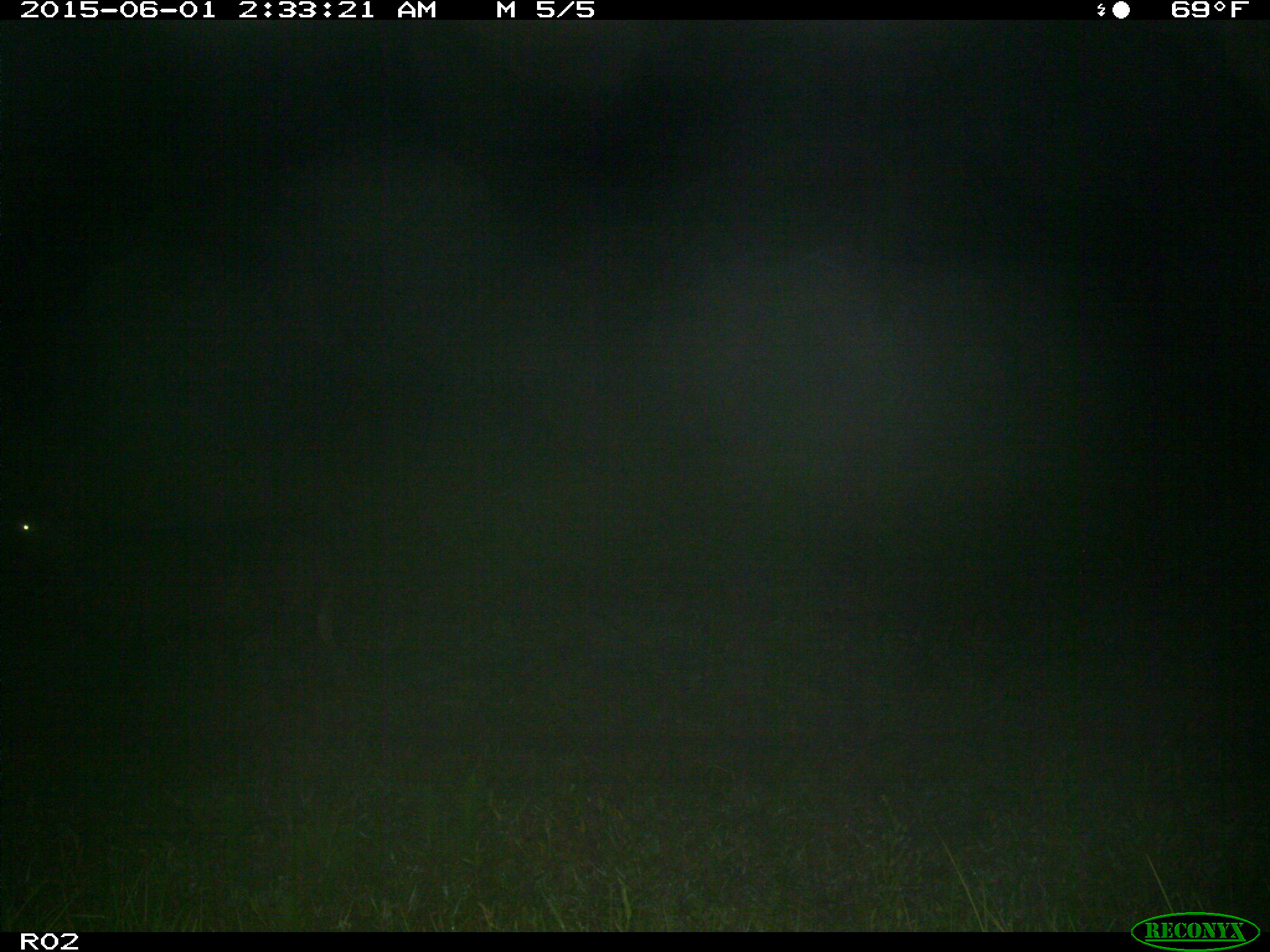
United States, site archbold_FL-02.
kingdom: Animalia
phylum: Chordata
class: Mammalia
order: Artiodactyla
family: Bovidae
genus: Bos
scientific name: Bos taurus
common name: domestic cow